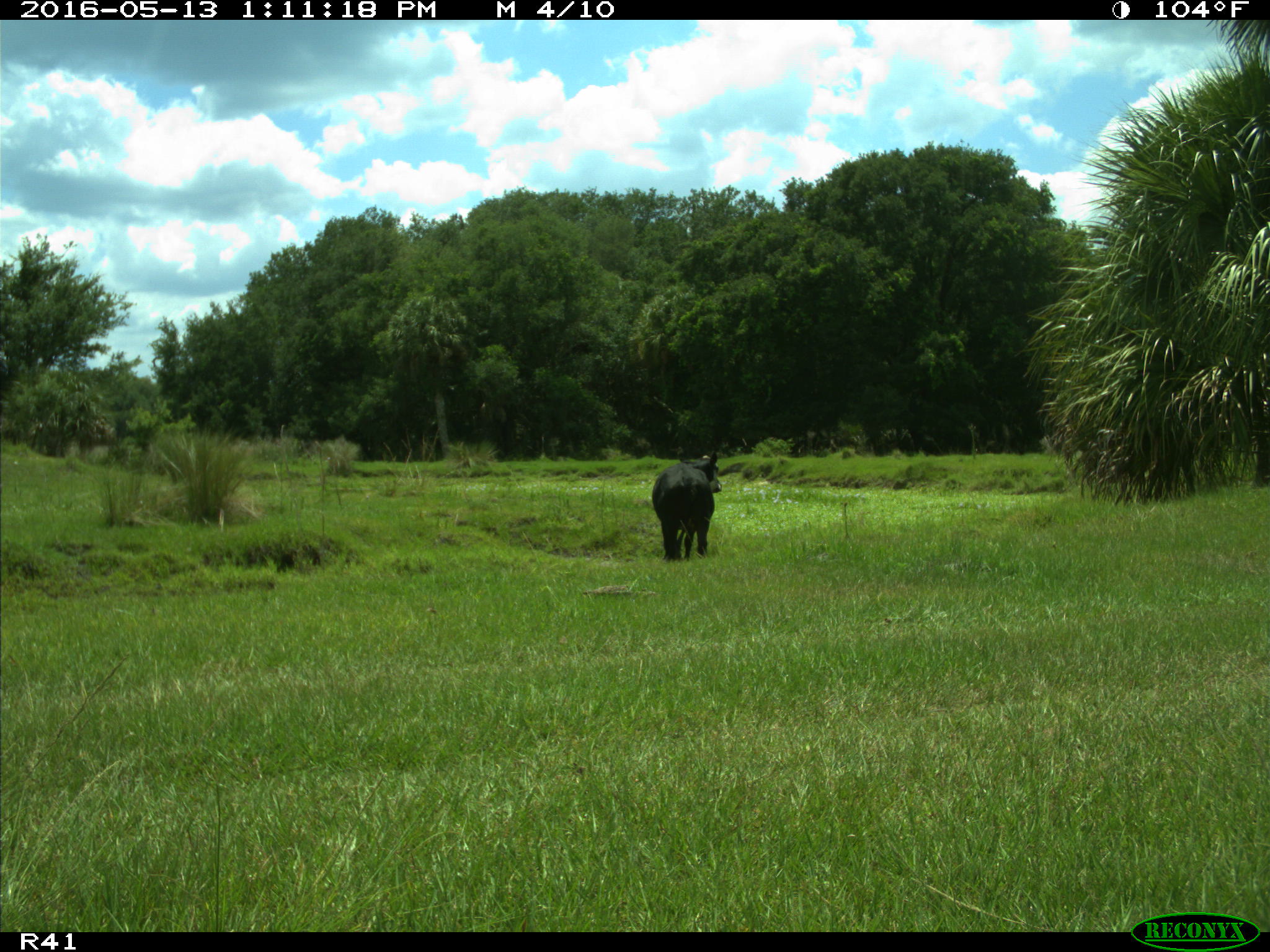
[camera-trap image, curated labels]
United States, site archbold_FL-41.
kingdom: Animalia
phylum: Chordata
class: Mammalia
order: Artiodactyla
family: Bovidae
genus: Bos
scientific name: Bos taurus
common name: domestic cow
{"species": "Bos taurus (domestic cow)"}